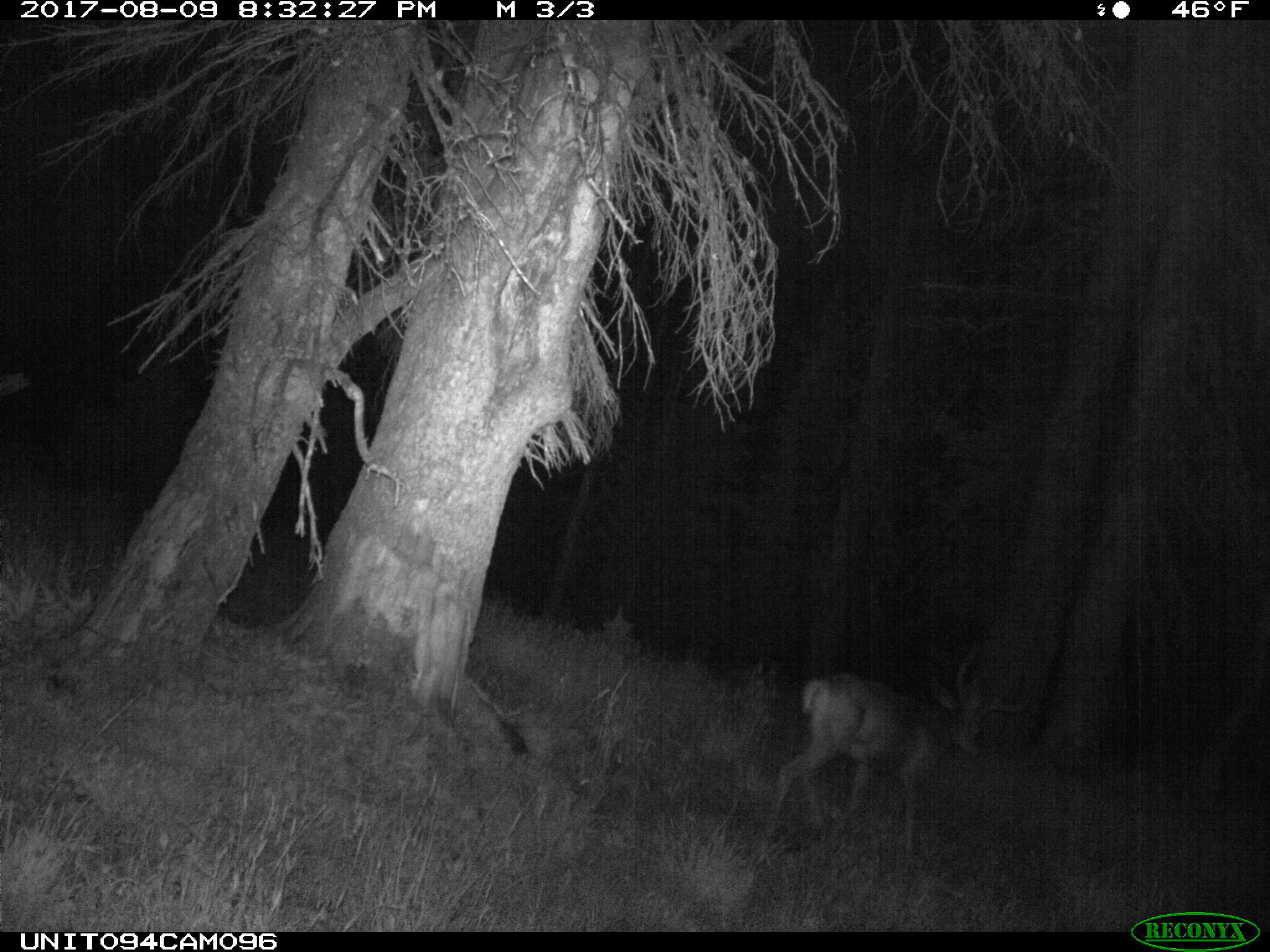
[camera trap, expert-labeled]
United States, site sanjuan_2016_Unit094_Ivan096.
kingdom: Animalia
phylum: Chordata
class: Mammalia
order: Artiodactyla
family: Cervidae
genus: Odocoileus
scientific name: Odocoileus hemionus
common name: mule deer